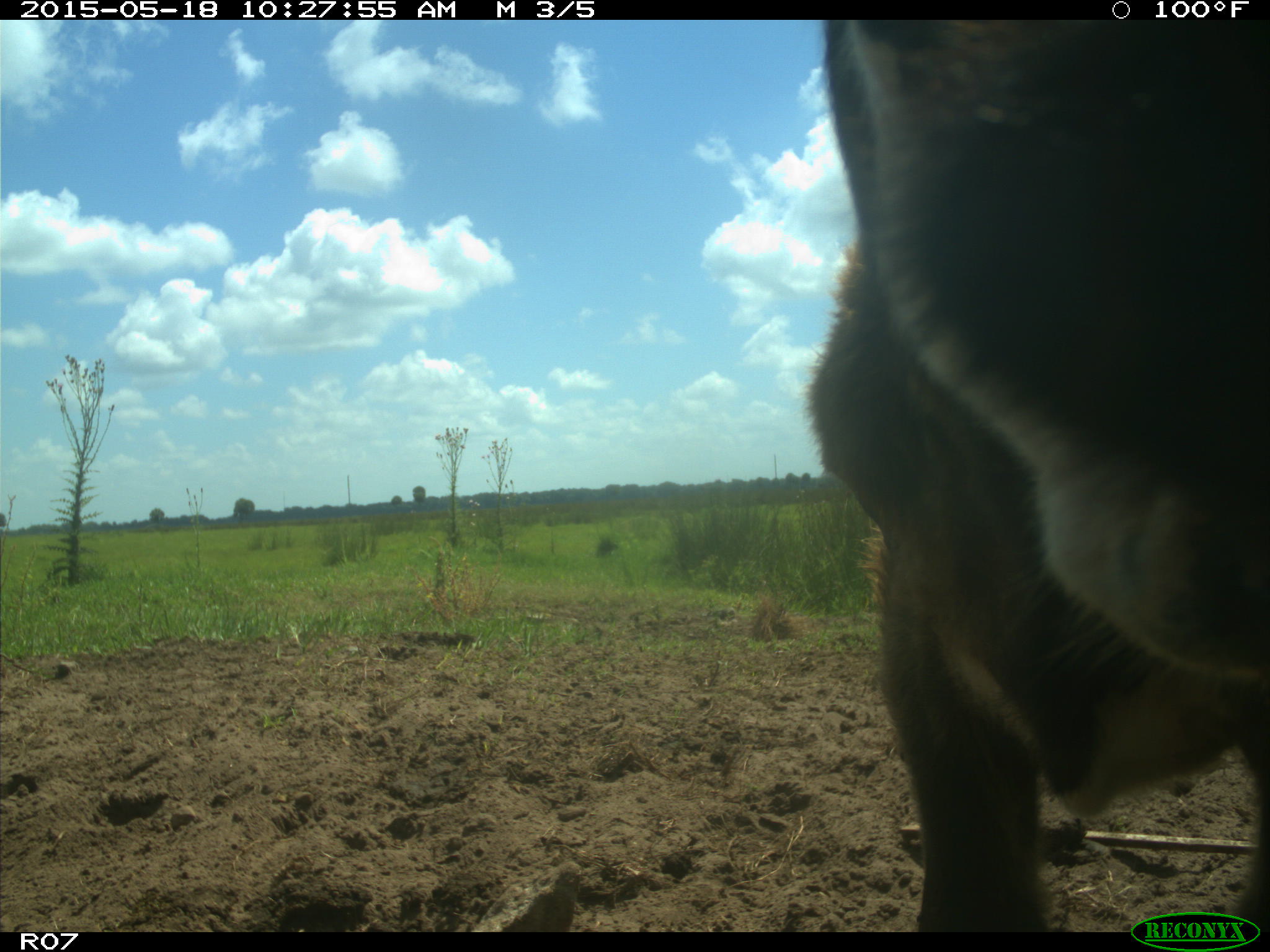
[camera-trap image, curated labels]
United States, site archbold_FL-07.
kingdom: Animalia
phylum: Chordata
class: Mammalia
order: Artiodactyla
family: Bovidae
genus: Bos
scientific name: Bos taurus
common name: domestic cow